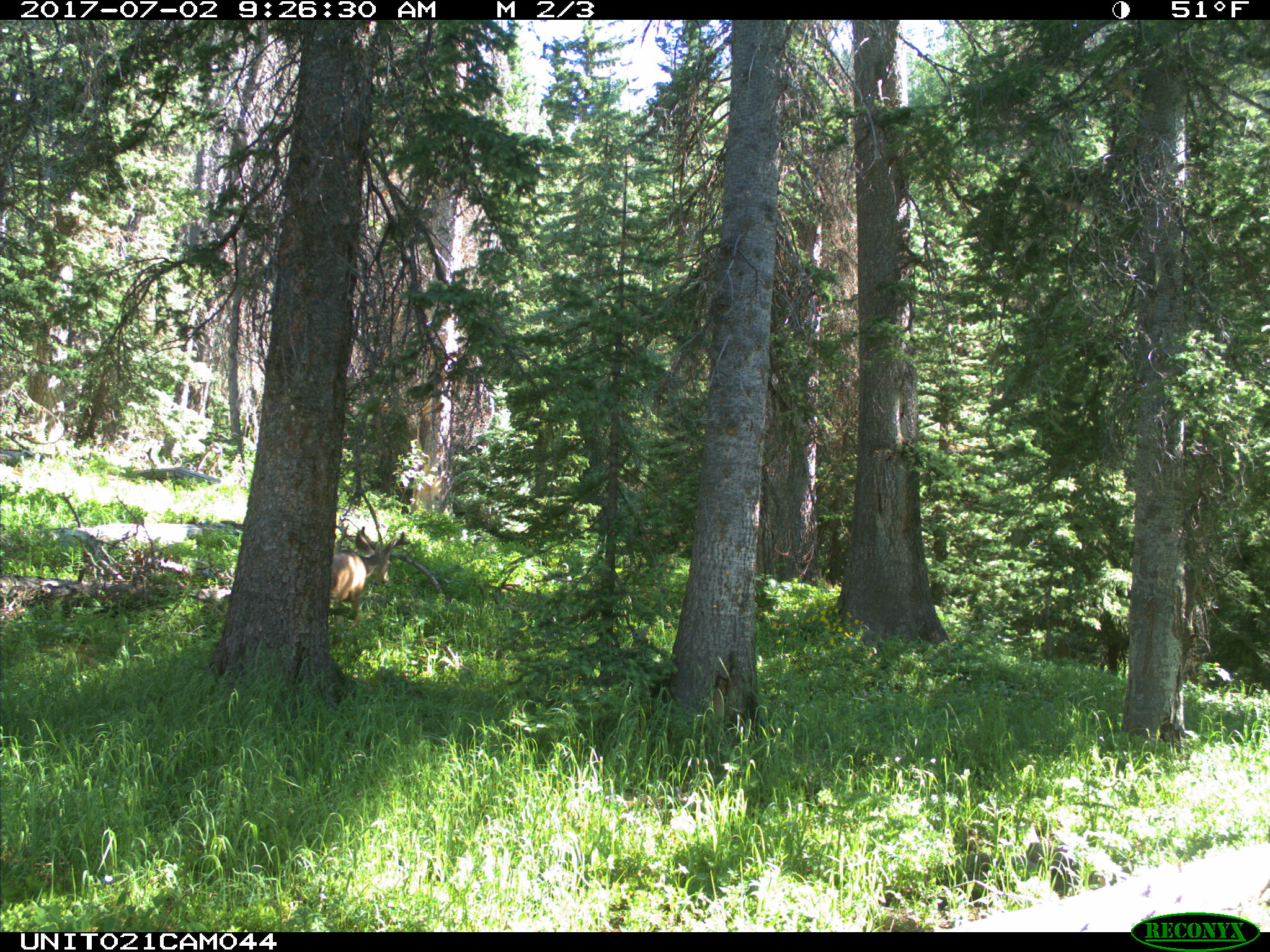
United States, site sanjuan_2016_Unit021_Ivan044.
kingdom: Animalia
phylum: Chordata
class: Mammalia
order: Artiodactyla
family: Cervidae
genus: Odocoileus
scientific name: Odocoileus hemionus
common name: mule deer